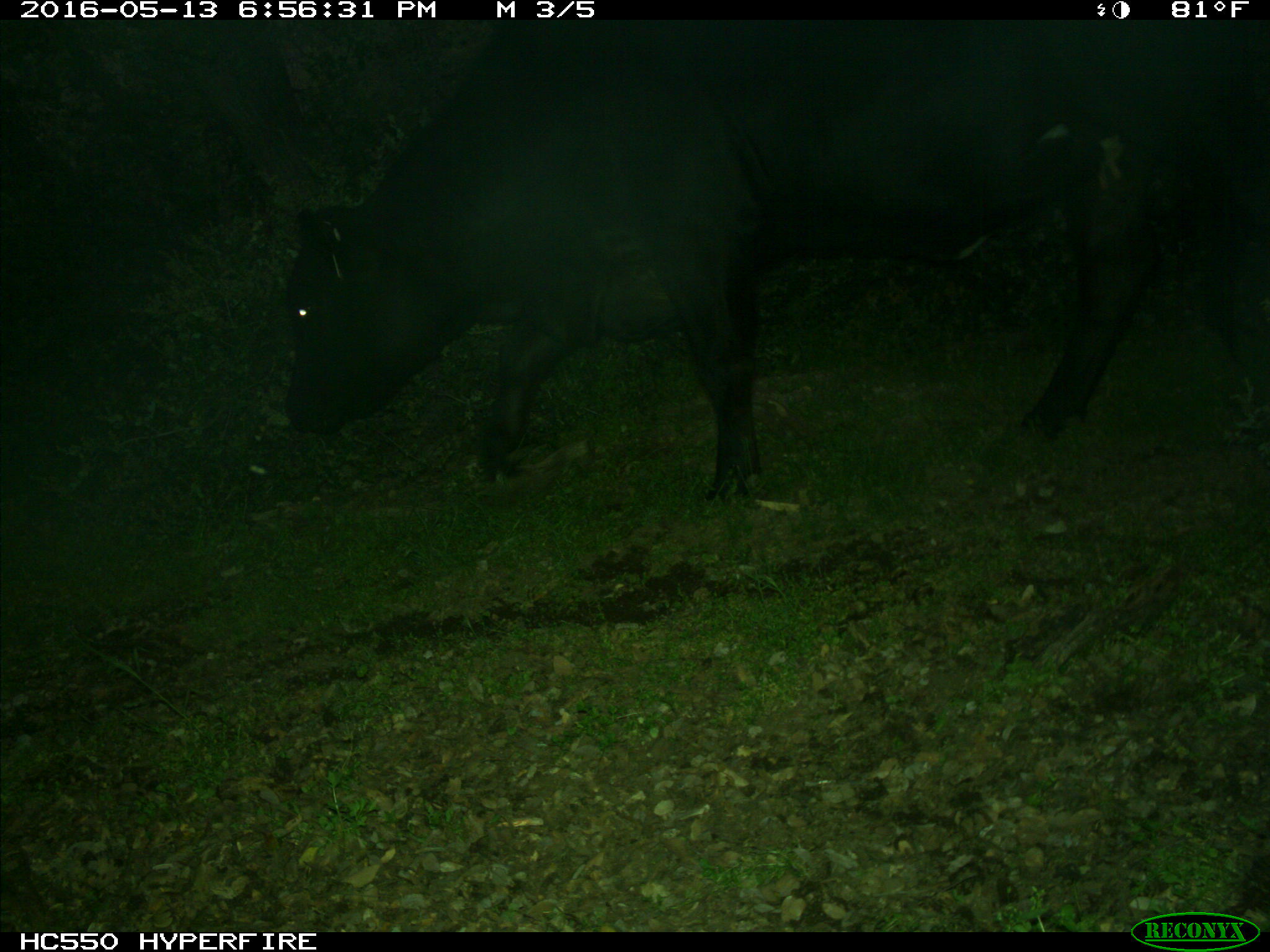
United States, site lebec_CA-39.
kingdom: Animalia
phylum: Chordata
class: Mammalia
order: Artiodactyla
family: Bovidae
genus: Bos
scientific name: Bos taurus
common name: domestic cow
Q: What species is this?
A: Bos taurus (domestic cow).